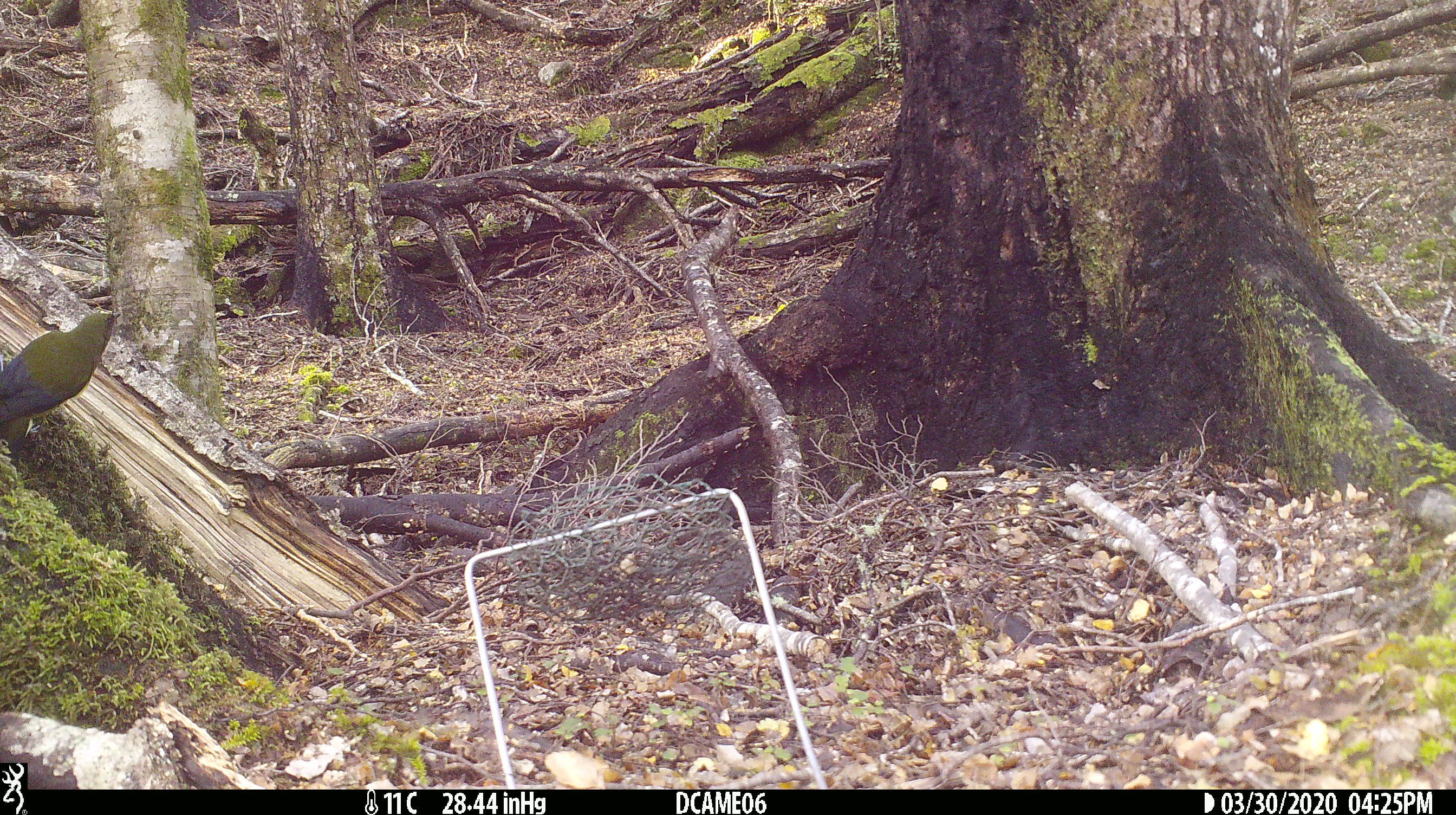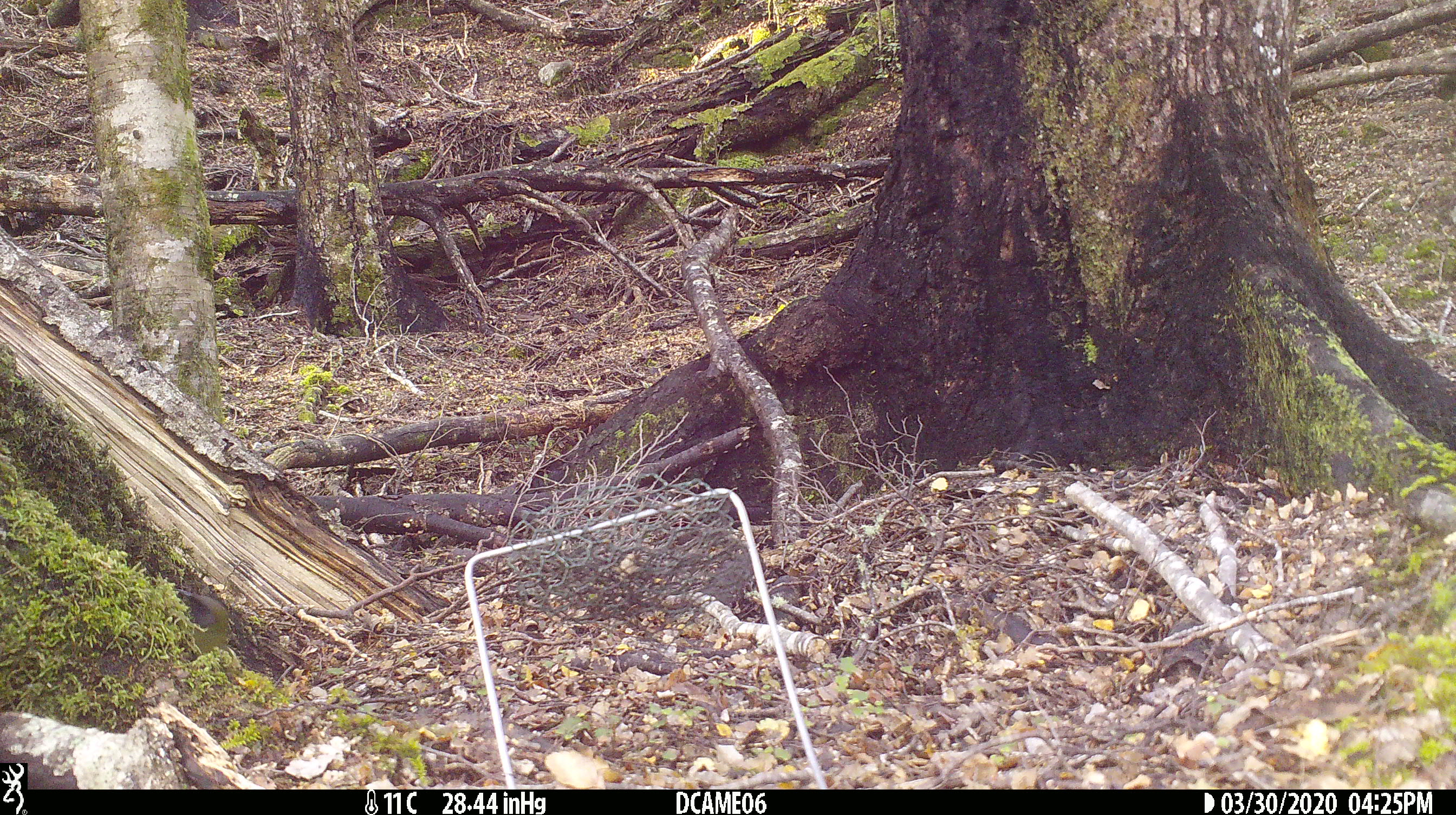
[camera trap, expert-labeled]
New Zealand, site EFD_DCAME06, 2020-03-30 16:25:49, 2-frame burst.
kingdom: Animalia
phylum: Chordata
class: Aves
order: Passeriformes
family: Meliphagidae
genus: Anthornis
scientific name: Anthornis melanura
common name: new zealand bellbird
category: bellbird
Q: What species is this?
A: Bellbird (new zealand bellbird) (Anthornis melanura).